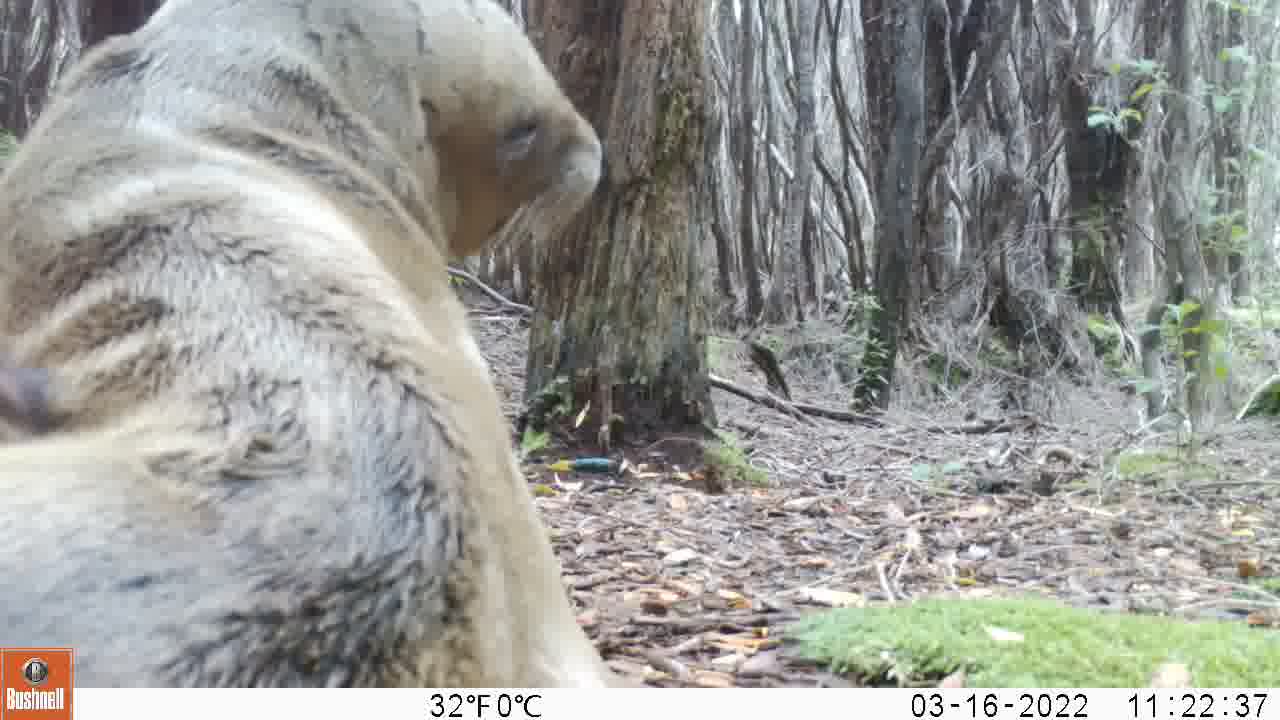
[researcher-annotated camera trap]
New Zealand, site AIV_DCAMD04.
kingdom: Animalia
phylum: Chordata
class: Mammalia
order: Carnivora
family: Otariidae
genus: Phocarctos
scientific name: Phocarctos hookeri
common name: new zealand sea lion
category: sealion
Sealion (new zealand sea lion) (Phocarctos hookeri).